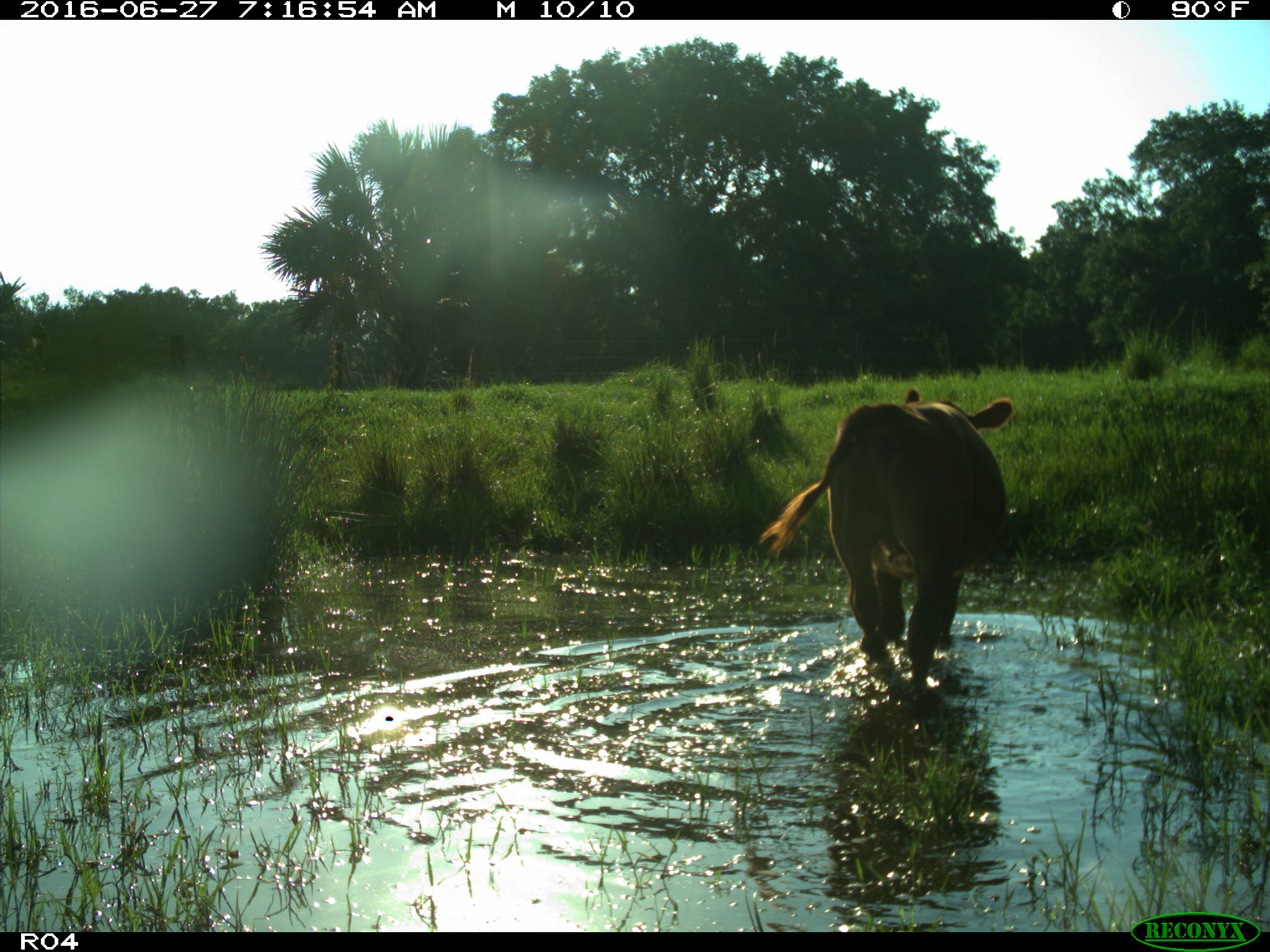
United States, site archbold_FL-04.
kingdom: Animalia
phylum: Chordata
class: Mammalia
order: Artiodactyla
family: Bovidae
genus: Bos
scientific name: Bos taurus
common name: domestic cow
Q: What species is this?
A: Bos taurus (domestic cow).